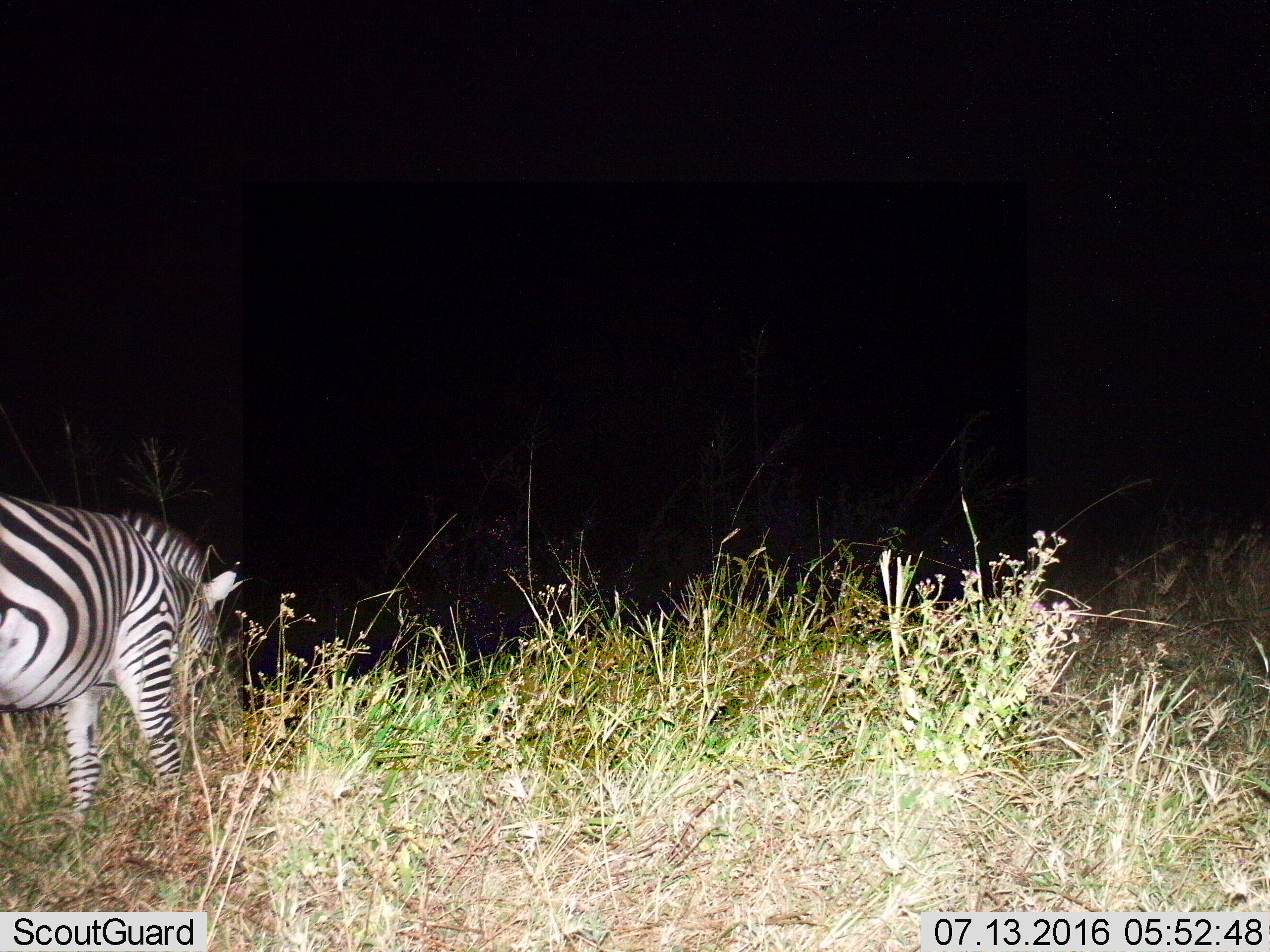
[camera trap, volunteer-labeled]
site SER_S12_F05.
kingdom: Animalia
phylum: Chordata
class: Mammalia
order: Perissodactyla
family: Equidae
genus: Equus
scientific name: Equus quagga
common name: plains zebra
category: zebraplains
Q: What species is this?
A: Zebraplains (plains zebra) (Equus quagga).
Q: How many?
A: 1.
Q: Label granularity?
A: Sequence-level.